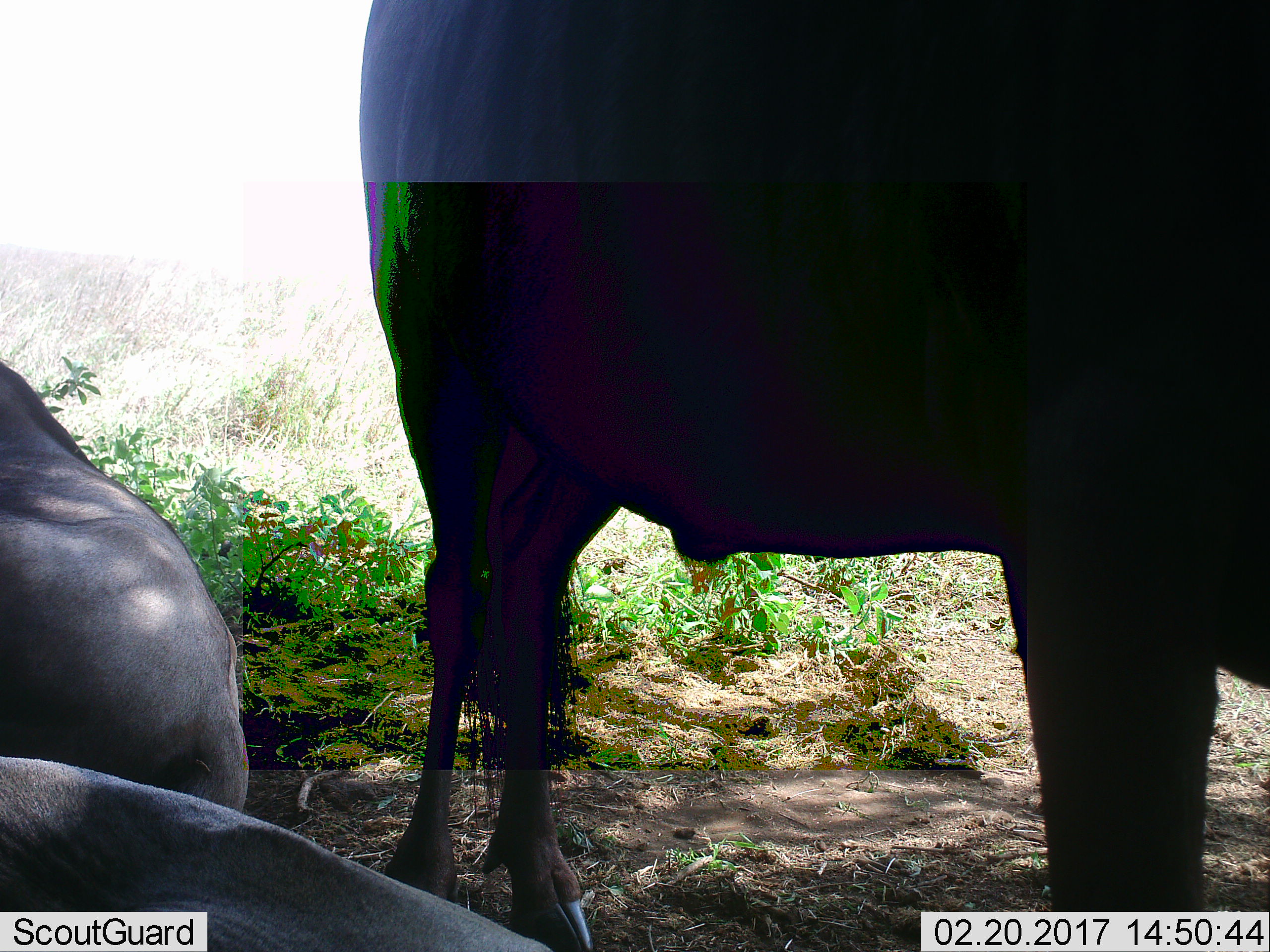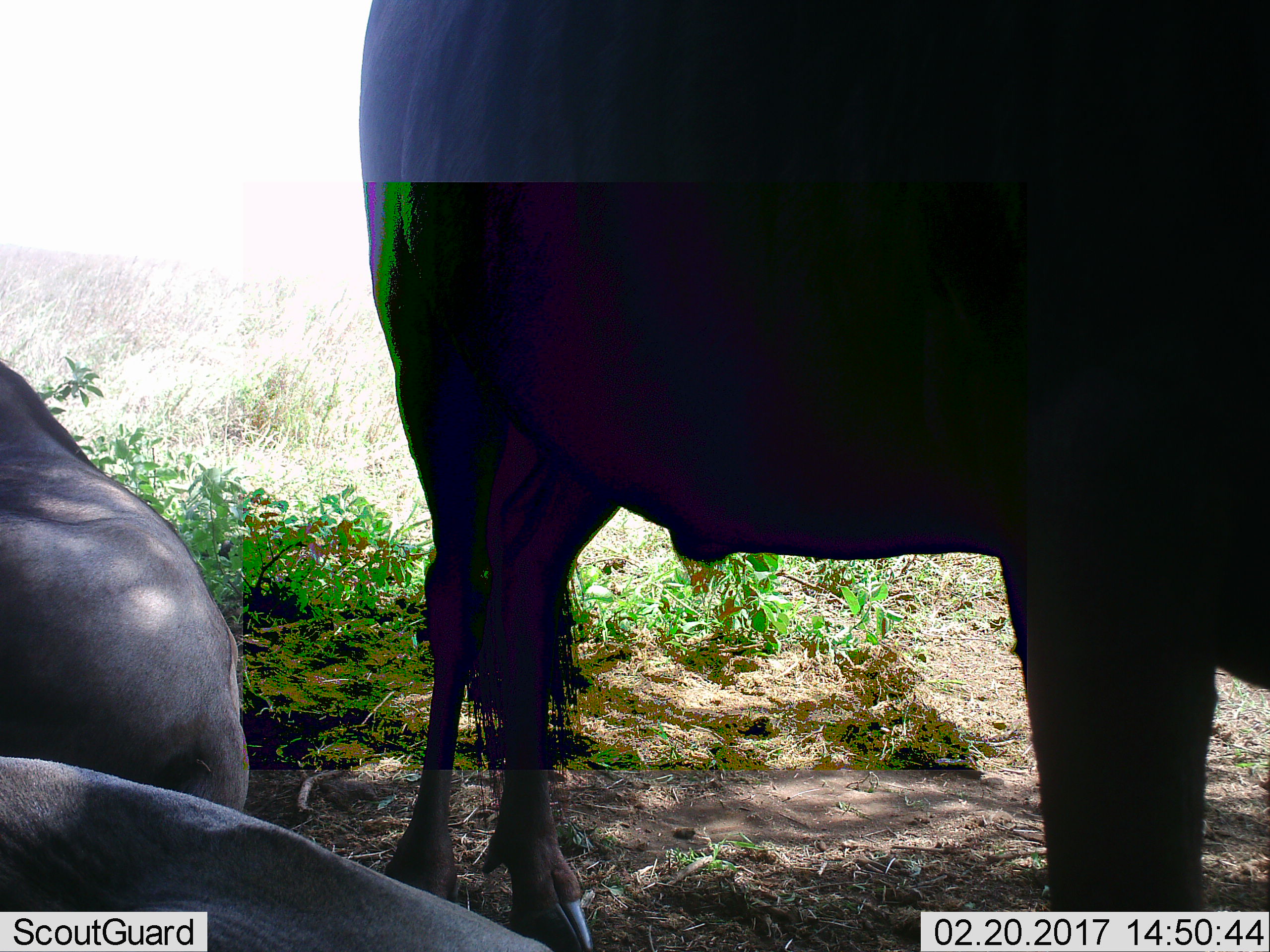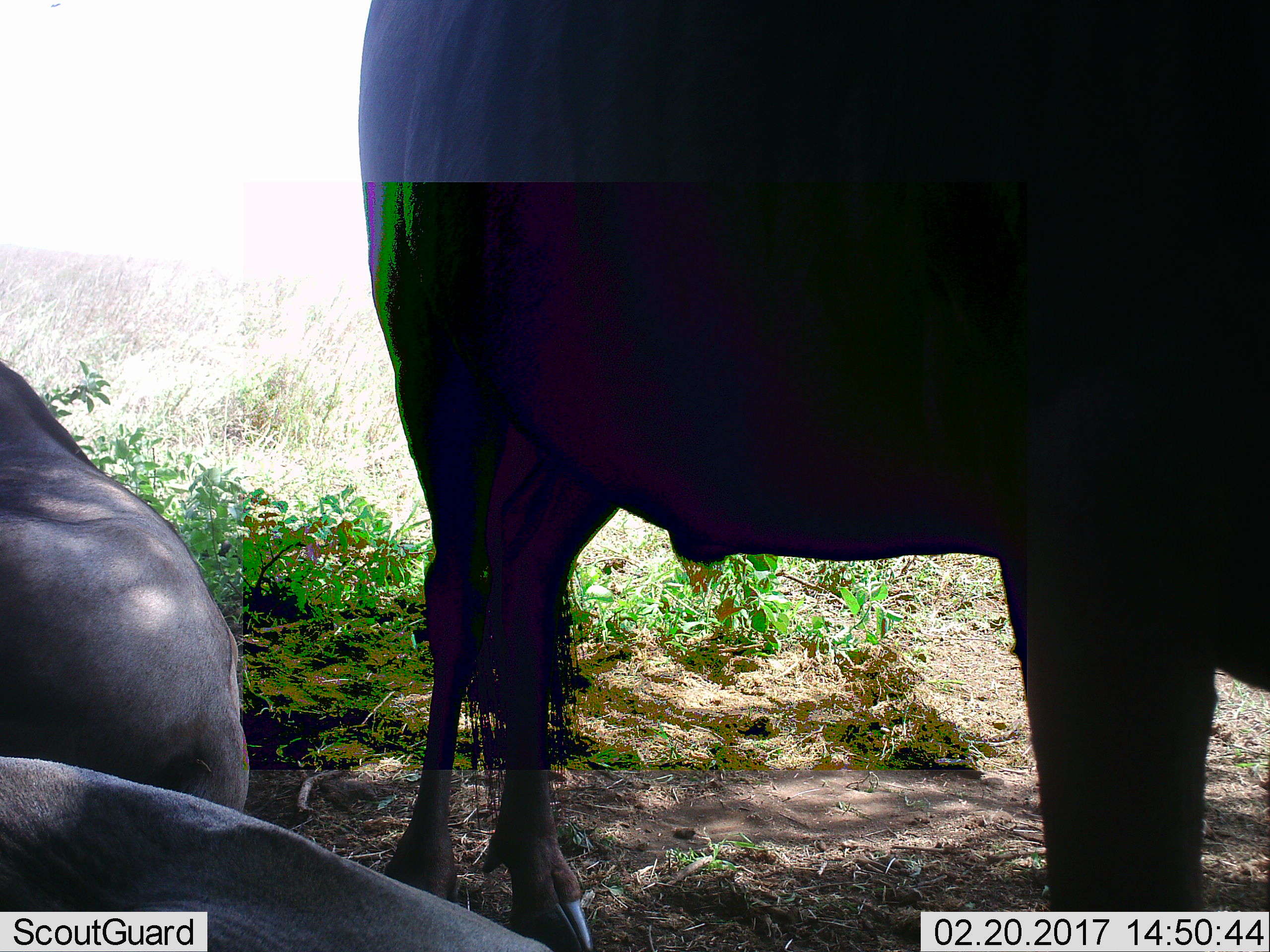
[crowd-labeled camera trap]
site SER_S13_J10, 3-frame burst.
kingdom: Animalia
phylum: Chordata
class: Mammalia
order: Artiodactyla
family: Bovidae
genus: Connochaetes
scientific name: Connochaetes taurinus taurinus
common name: blue wildebeest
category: wildebeestblue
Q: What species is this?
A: Wildebeestblue (blue wildebeest) (Connochaetes taurinus taurinus).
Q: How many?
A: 3.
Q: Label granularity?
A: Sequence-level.